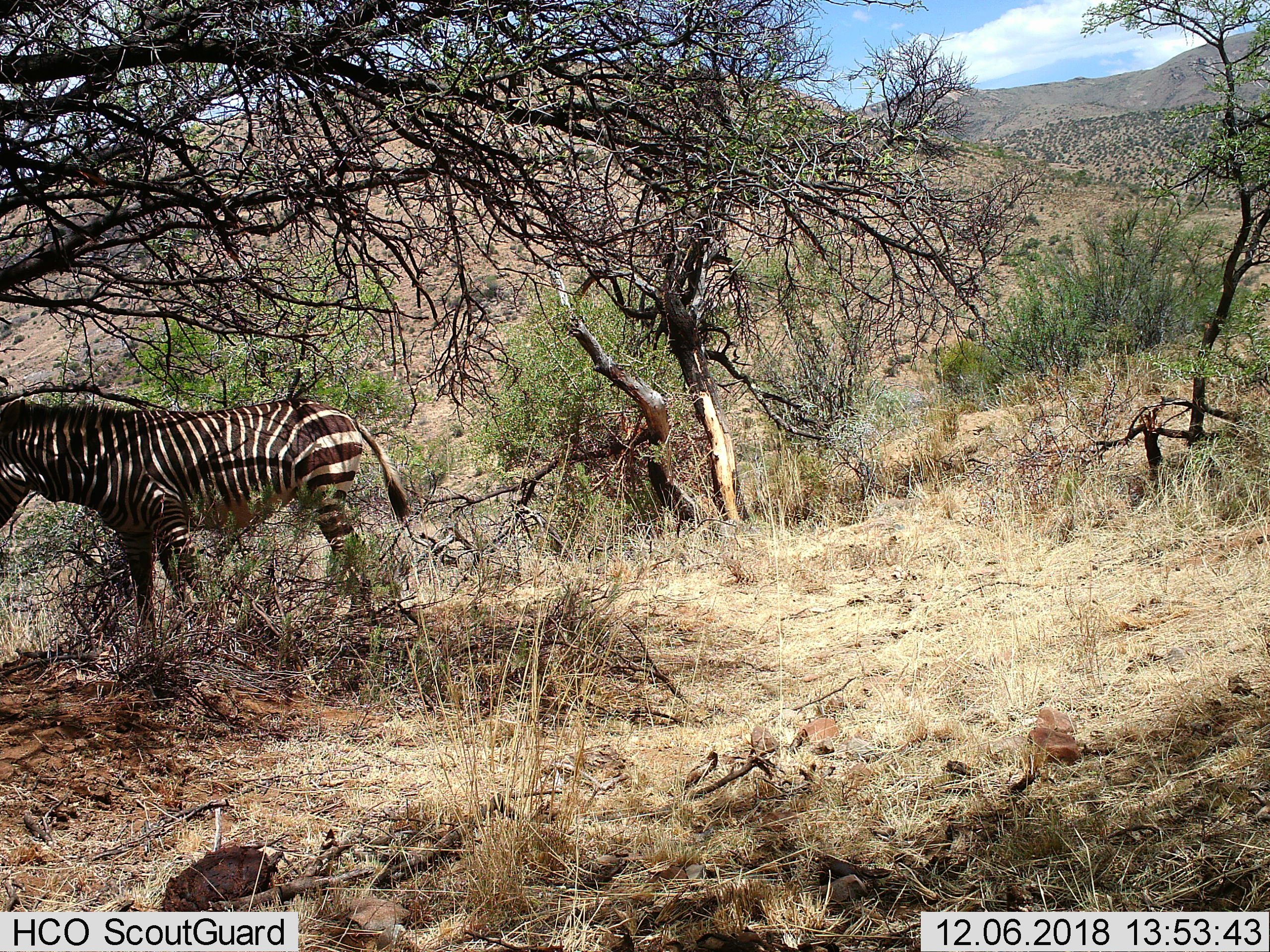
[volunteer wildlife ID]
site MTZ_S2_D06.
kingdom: Animalia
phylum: Chordata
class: Mammalia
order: Perissodactyla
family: Equidae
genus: Equus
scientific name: Equus zebra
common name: mountain zebra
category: zebramountain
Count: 1.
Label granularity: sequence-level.